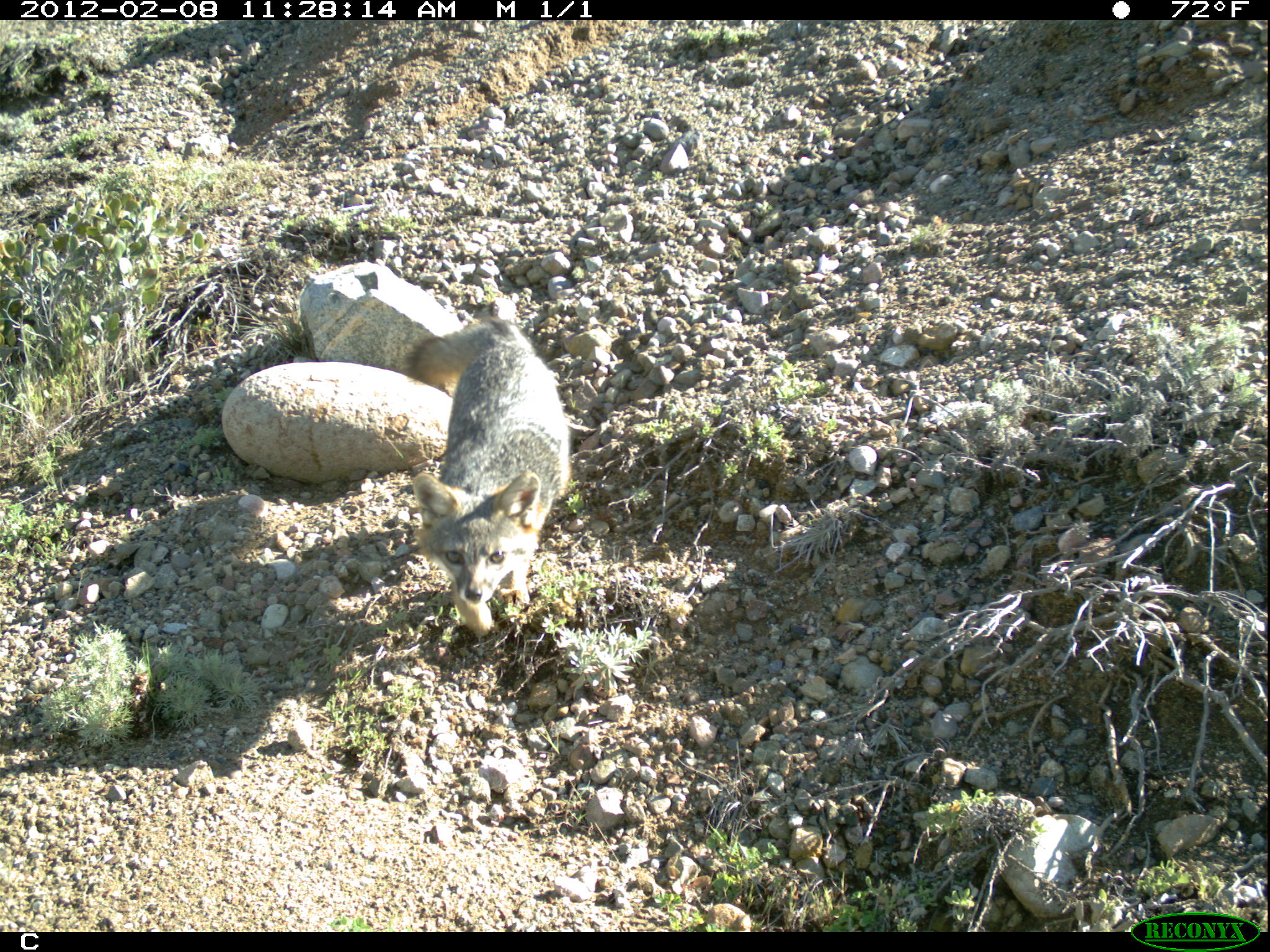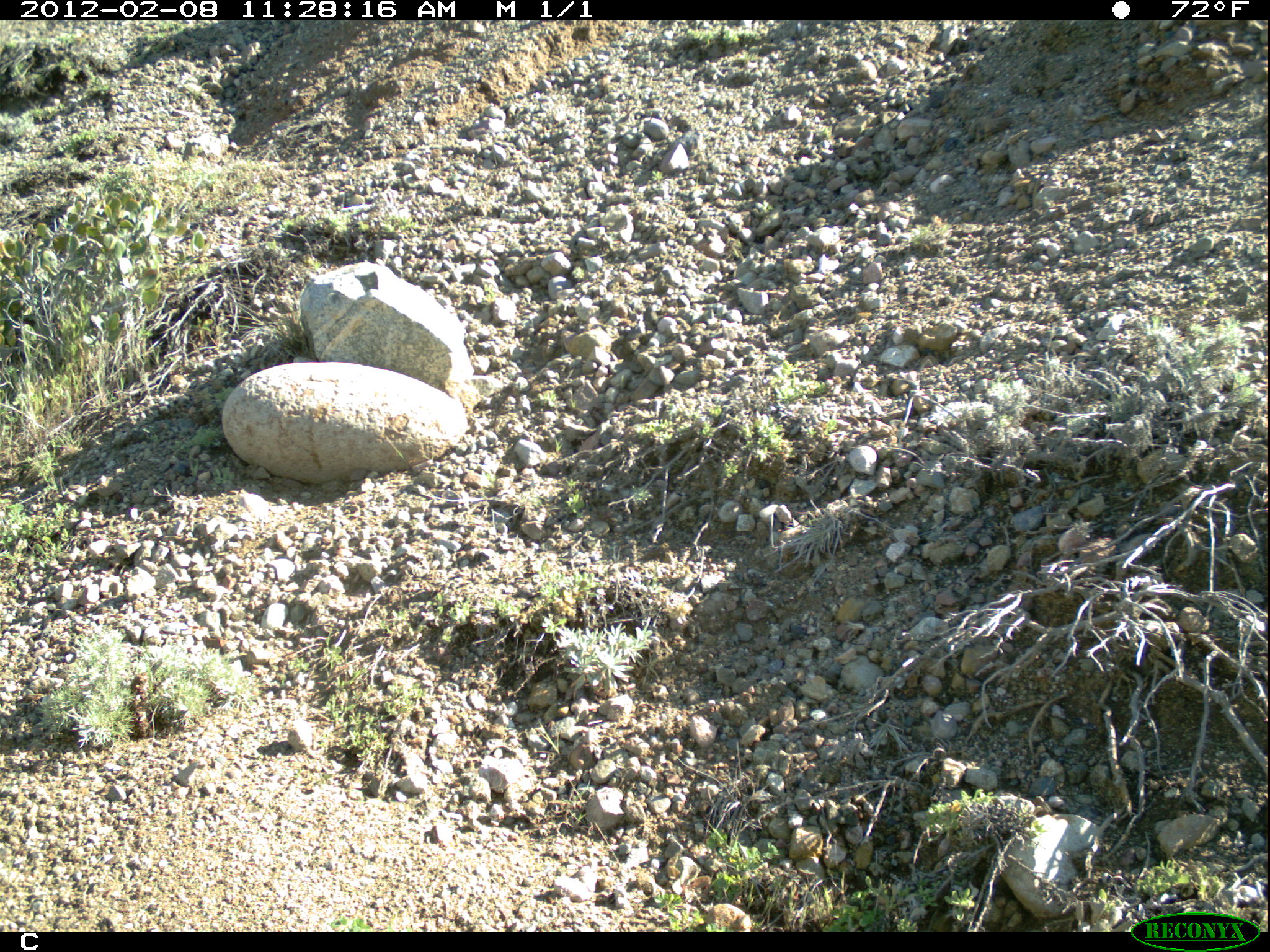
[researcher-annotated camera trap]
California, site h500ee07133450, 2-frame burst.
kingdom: Animalia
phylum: Chordata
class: Mammalia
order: Carnivora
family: Canidae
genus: Urocyon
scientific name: Urocyon littoralis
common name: island fox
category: fox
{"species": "fox (island fox) (Urocyon littoralis)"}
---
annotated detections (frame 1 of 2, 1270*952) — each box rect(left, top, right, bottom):
fox: rect(402, 317, 570, 637)